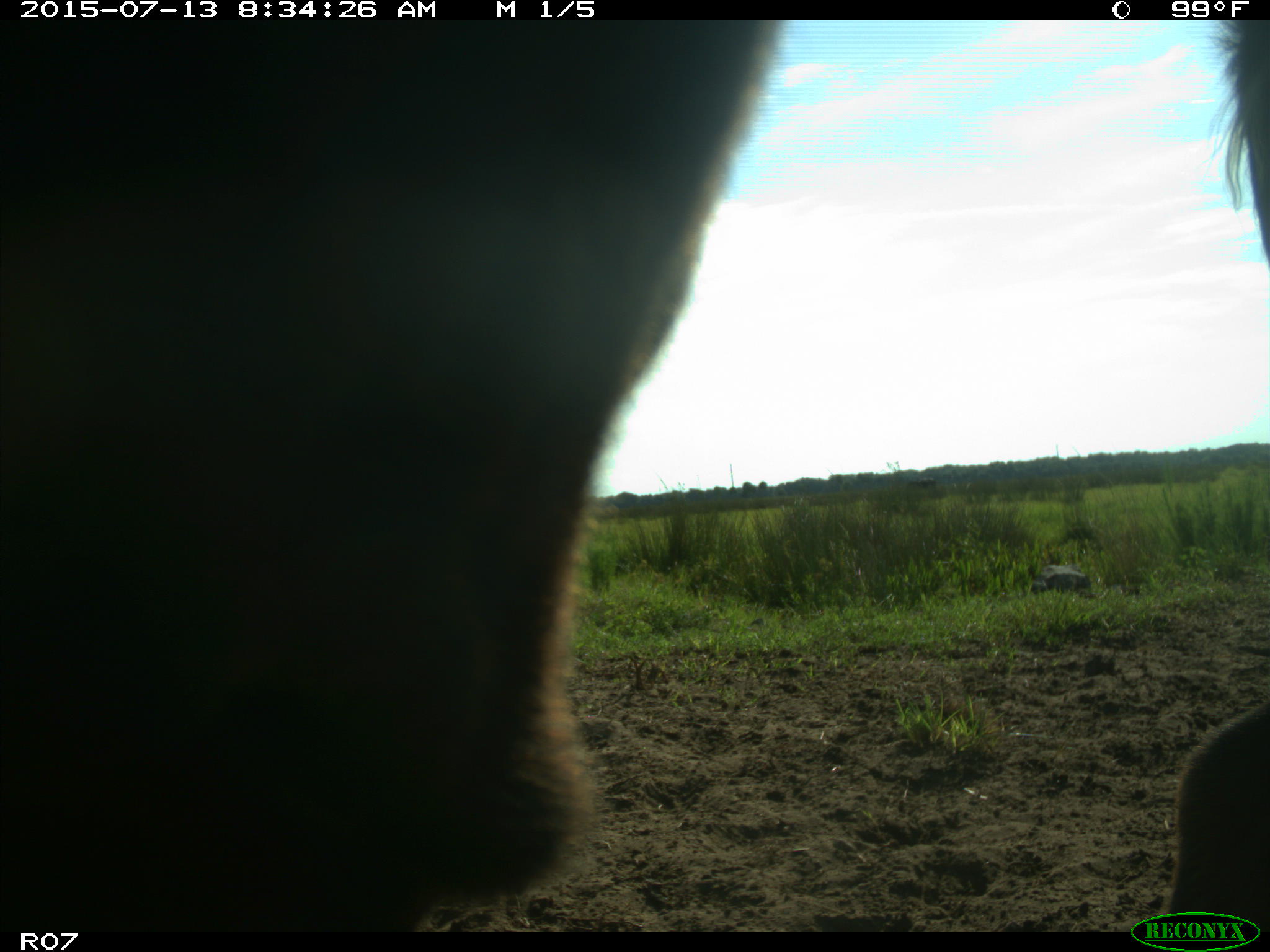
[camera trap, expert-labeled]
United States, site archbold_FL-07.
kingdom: Animalia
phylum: Chordata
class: Mammalia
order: Artiodactyla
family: Bovidae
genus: Bos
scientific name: Bos taurus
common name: domestic cow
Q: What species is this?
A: Bos taurus (domestic cow).